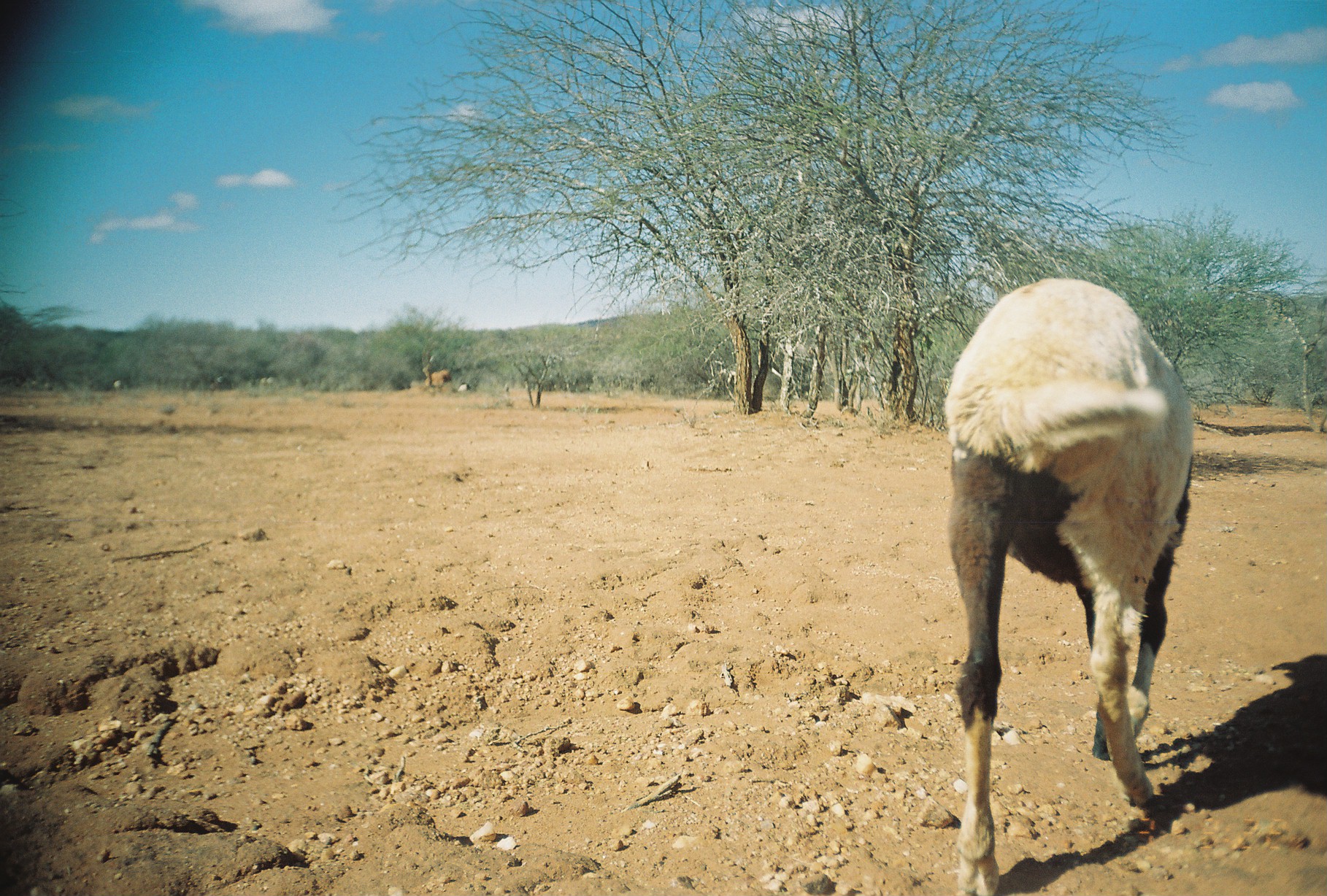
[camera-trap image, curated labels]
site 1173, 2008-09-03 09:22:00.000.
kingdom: Animalia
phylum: Chordata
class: Mammalia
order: Artiodactyla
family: Bovidae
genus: Ovis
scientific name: Ovis aries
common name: domestic sheep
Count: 4.